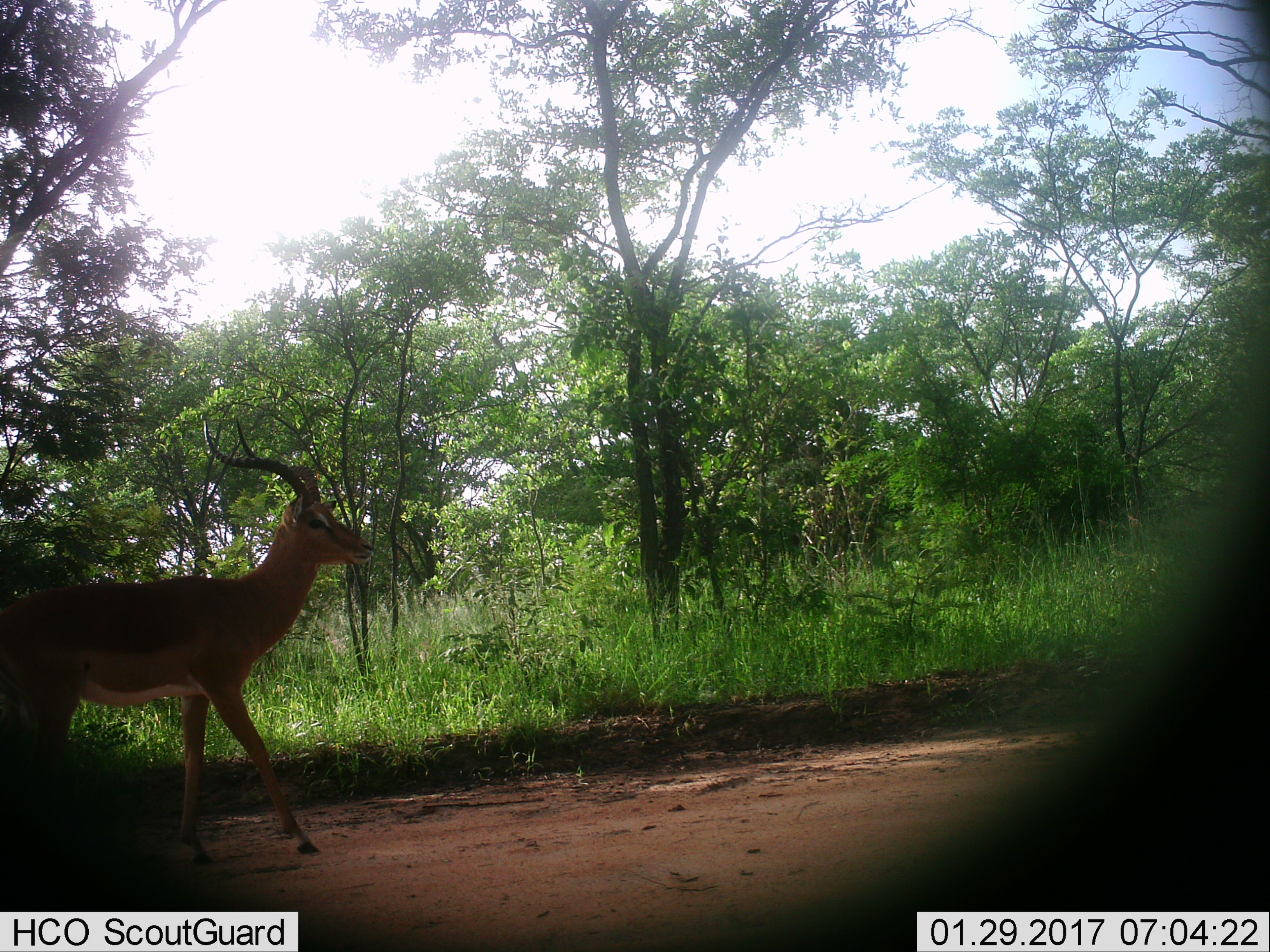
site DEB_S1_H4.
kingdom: Animalia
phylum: Chordata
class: Mammalia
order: Artiodactyla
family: Bovidae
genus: Aepyceros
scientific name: Aepyceros melampus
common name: impala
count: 1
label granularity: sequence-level